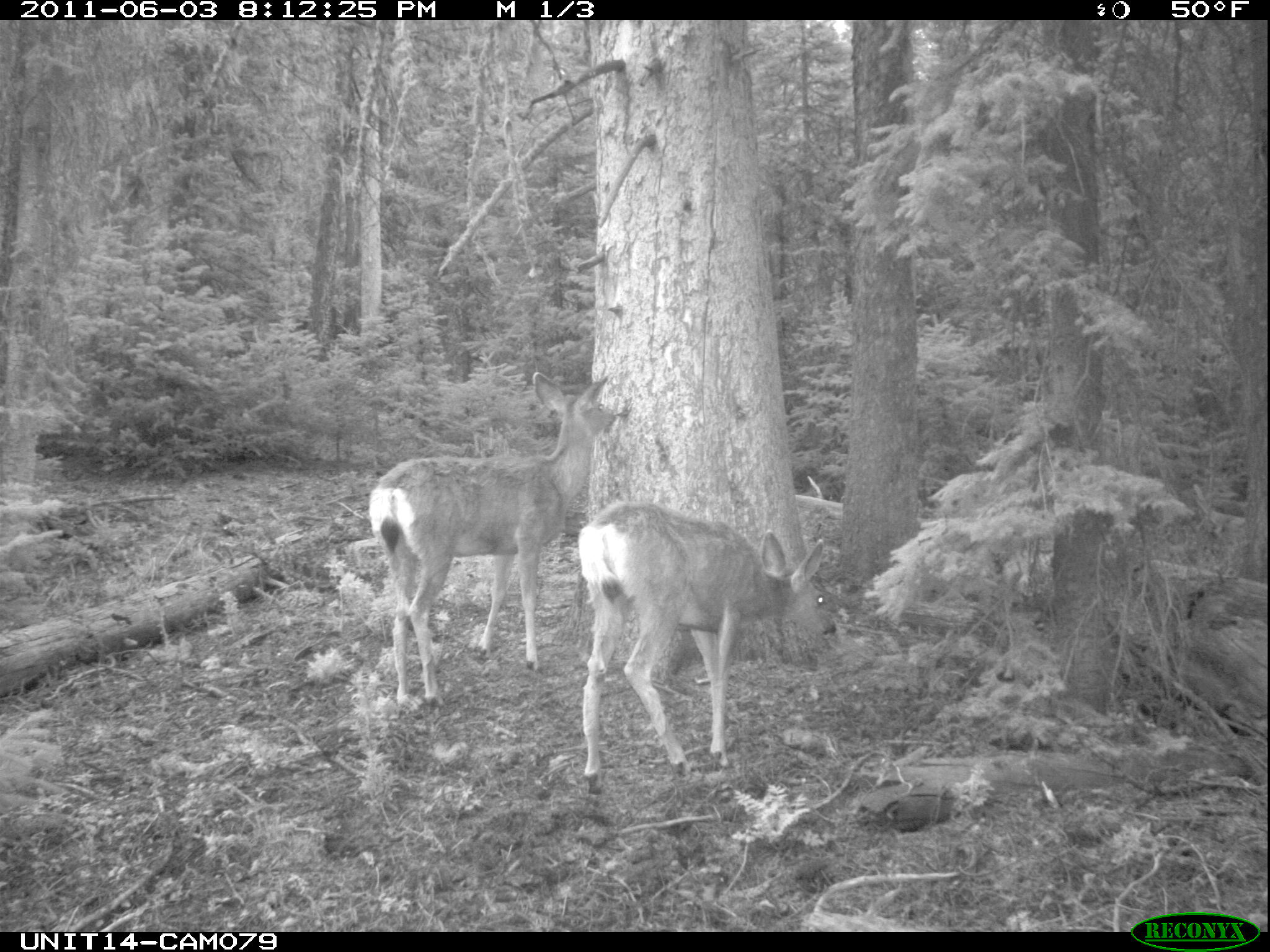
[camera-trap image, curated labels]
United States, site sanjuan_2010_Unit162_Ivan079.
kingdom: Animalia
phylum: Chordata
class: Mammalia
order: Artiodactyla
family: Cervidae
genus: Odocoileus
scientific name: Odocoileus hemionus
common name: mule deer